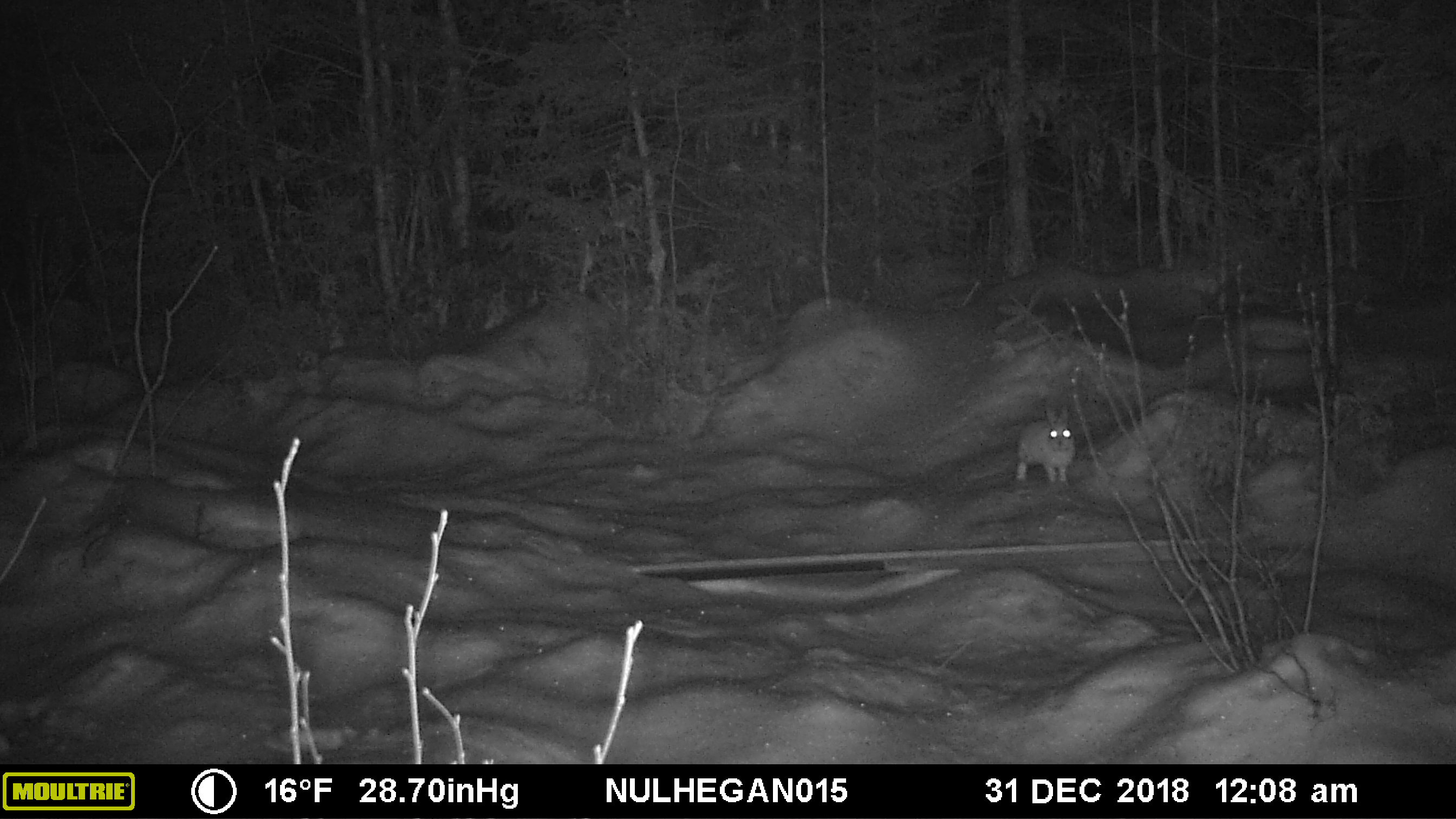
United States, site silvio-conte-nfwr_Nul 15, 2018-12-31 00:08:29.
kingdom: Animalia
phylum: Chordata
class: Mammalia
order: Lagomorpha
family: Leporidae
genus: Lepus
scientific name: Lepus americanus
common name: snowshoe hare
Snowshoe hare (Lepus americanus).